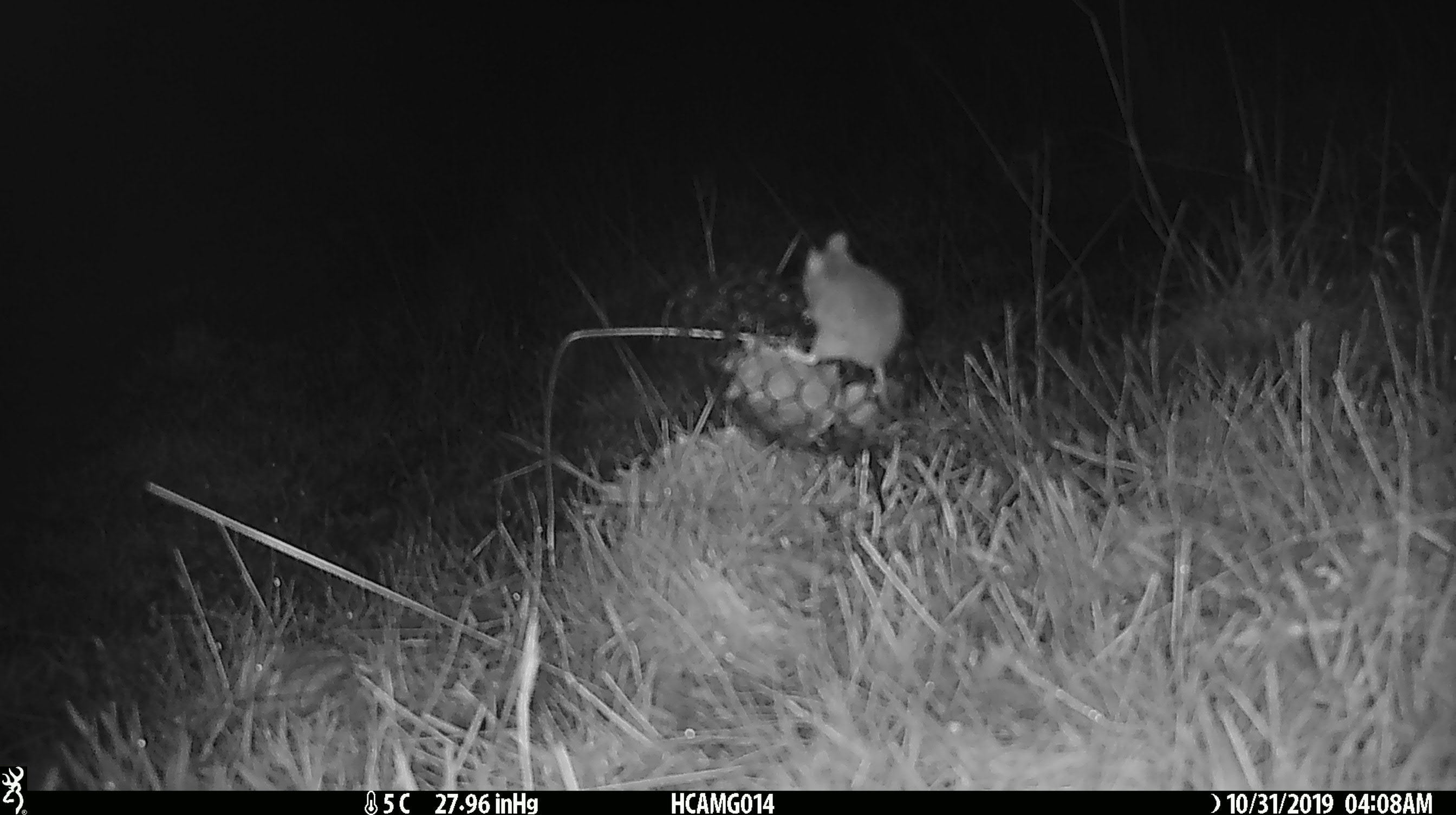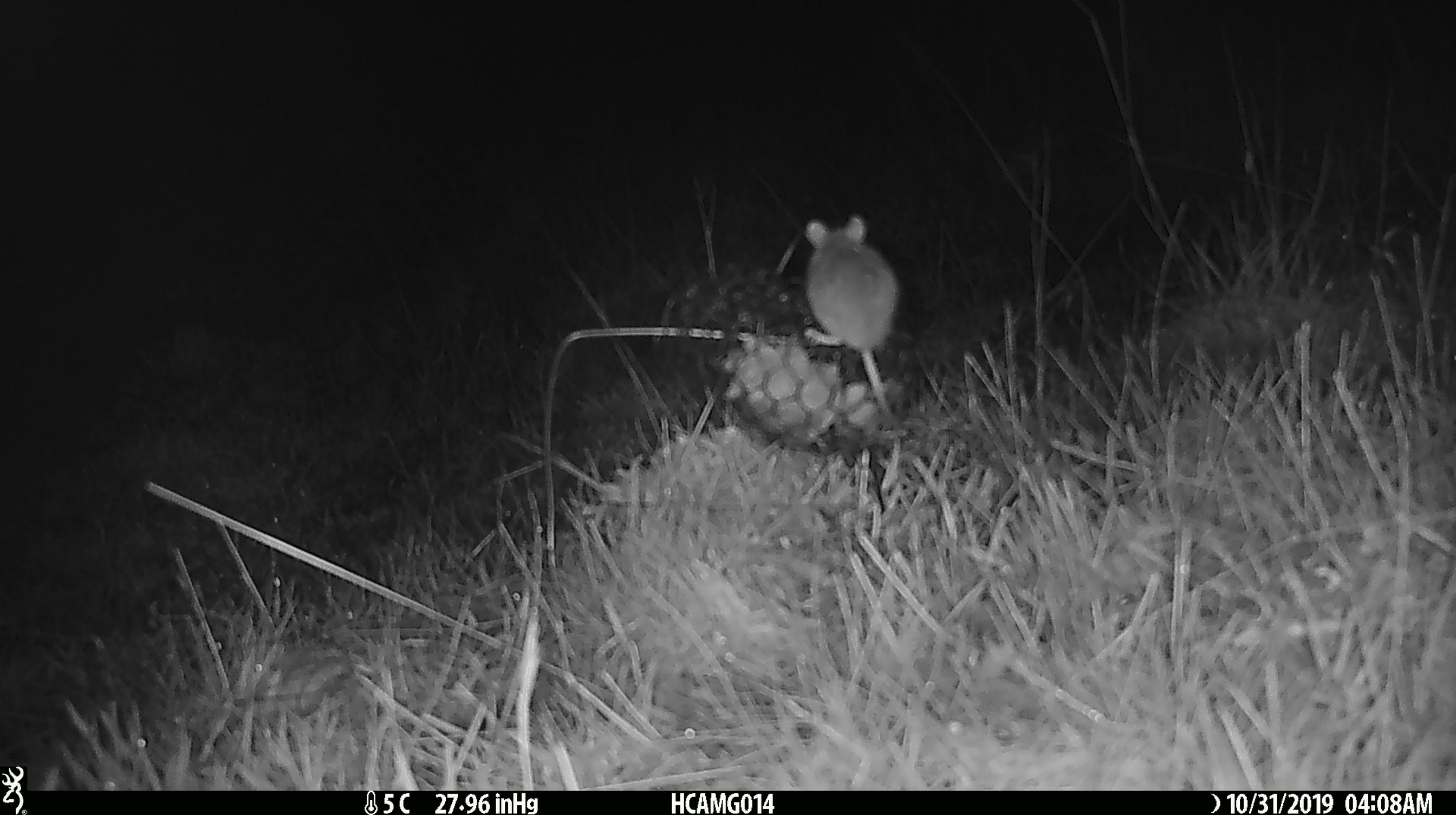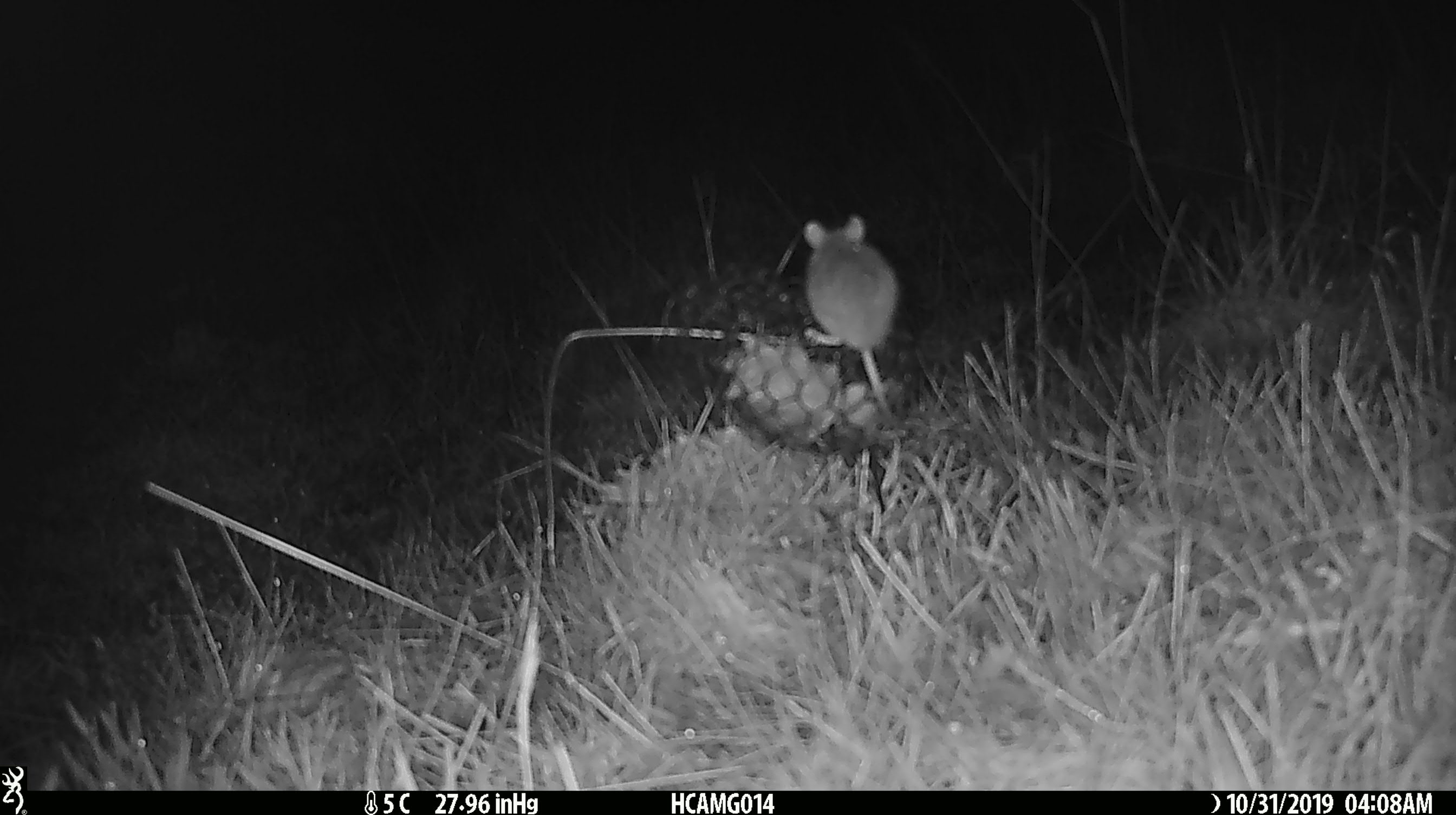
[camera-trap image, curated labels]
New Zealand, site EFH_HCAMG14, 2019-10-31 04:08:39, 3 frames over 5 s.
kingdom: Animalia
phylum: Chordata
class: Mammalia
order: Rodentia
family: Muridae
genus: Mus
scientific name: Mus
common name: mouse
Mouse (Mus).